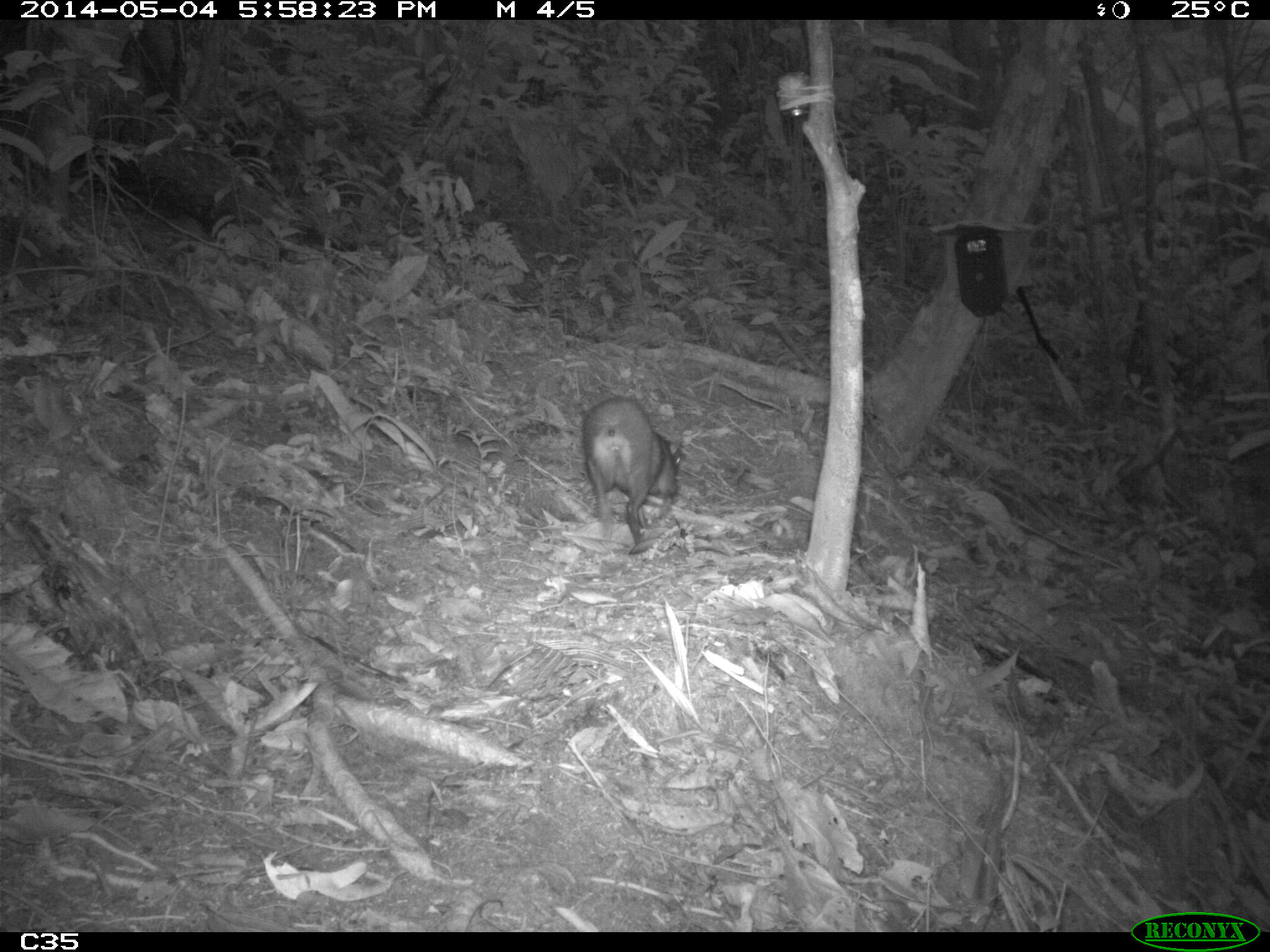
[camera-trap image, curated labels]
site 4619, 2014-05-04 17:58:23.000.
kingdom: Animalia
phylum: Chordata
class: Mammalia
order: Rodentia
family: Dasyproctidae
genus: Dasyprocta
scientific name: Dasyprocta leporina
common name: red-rumped agouti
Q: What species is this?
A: Dasyprocta leporina (red-rumped agouti).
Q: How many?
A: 1.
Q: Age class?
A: Adult.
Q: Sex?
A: Male.